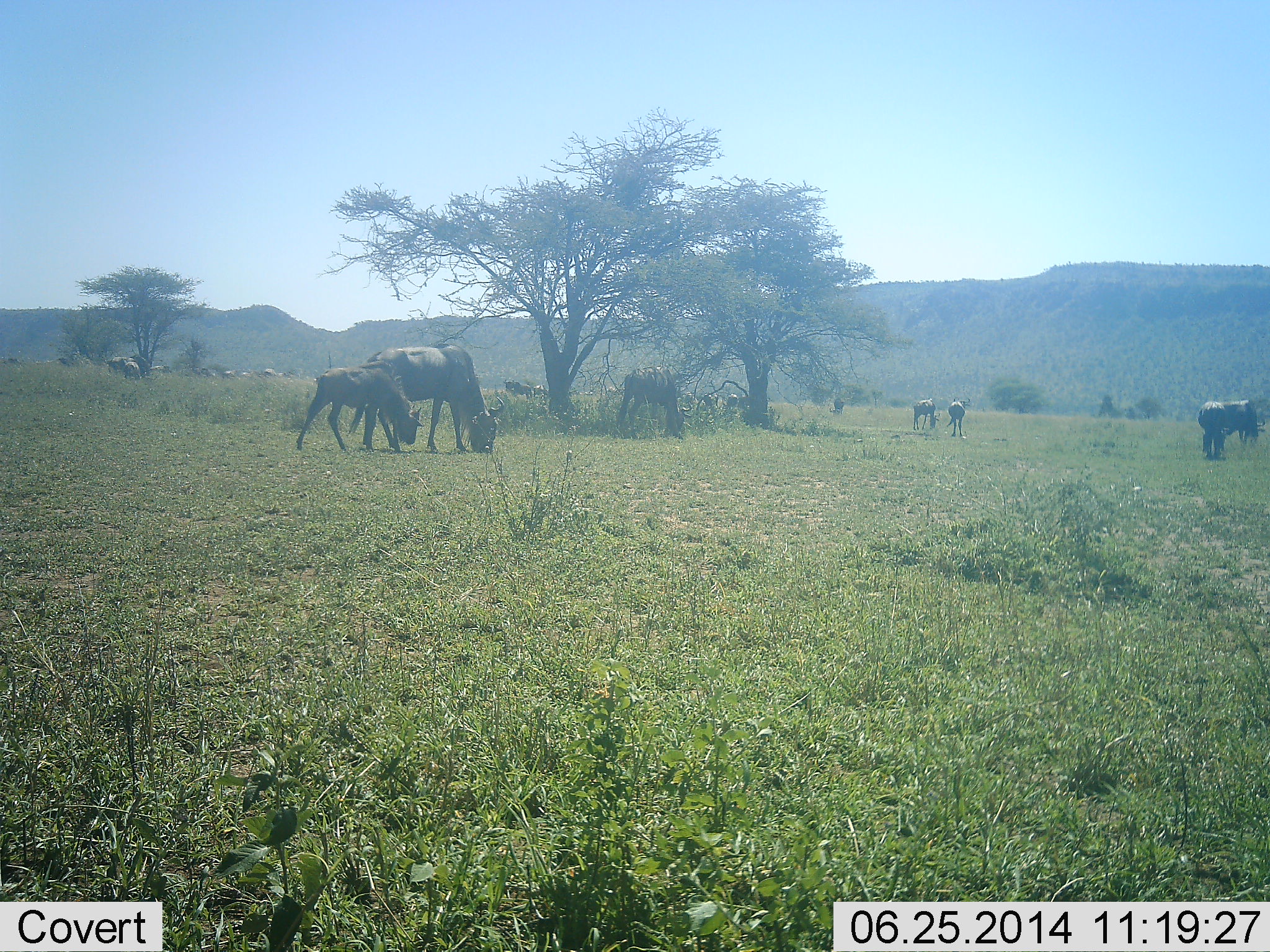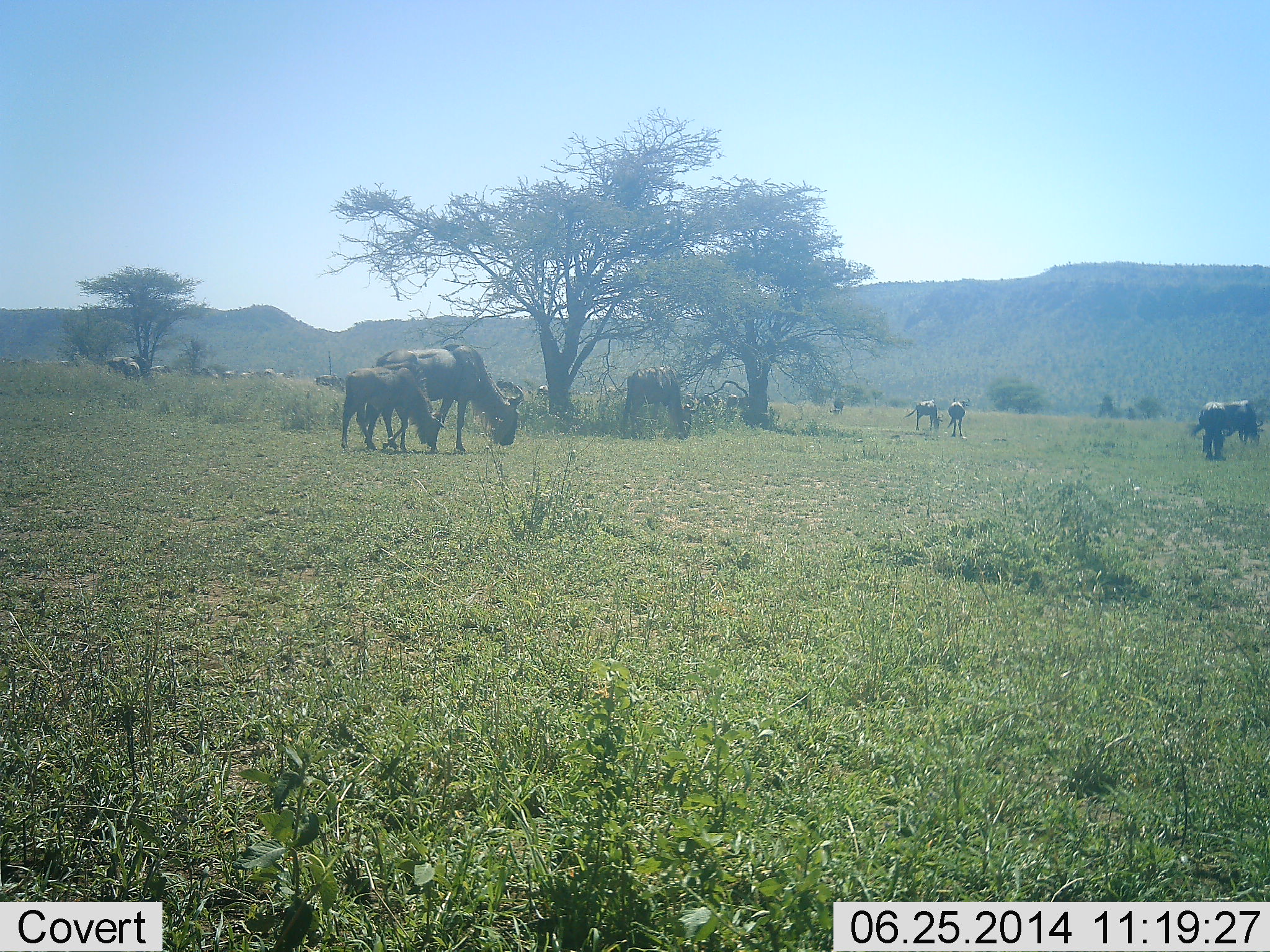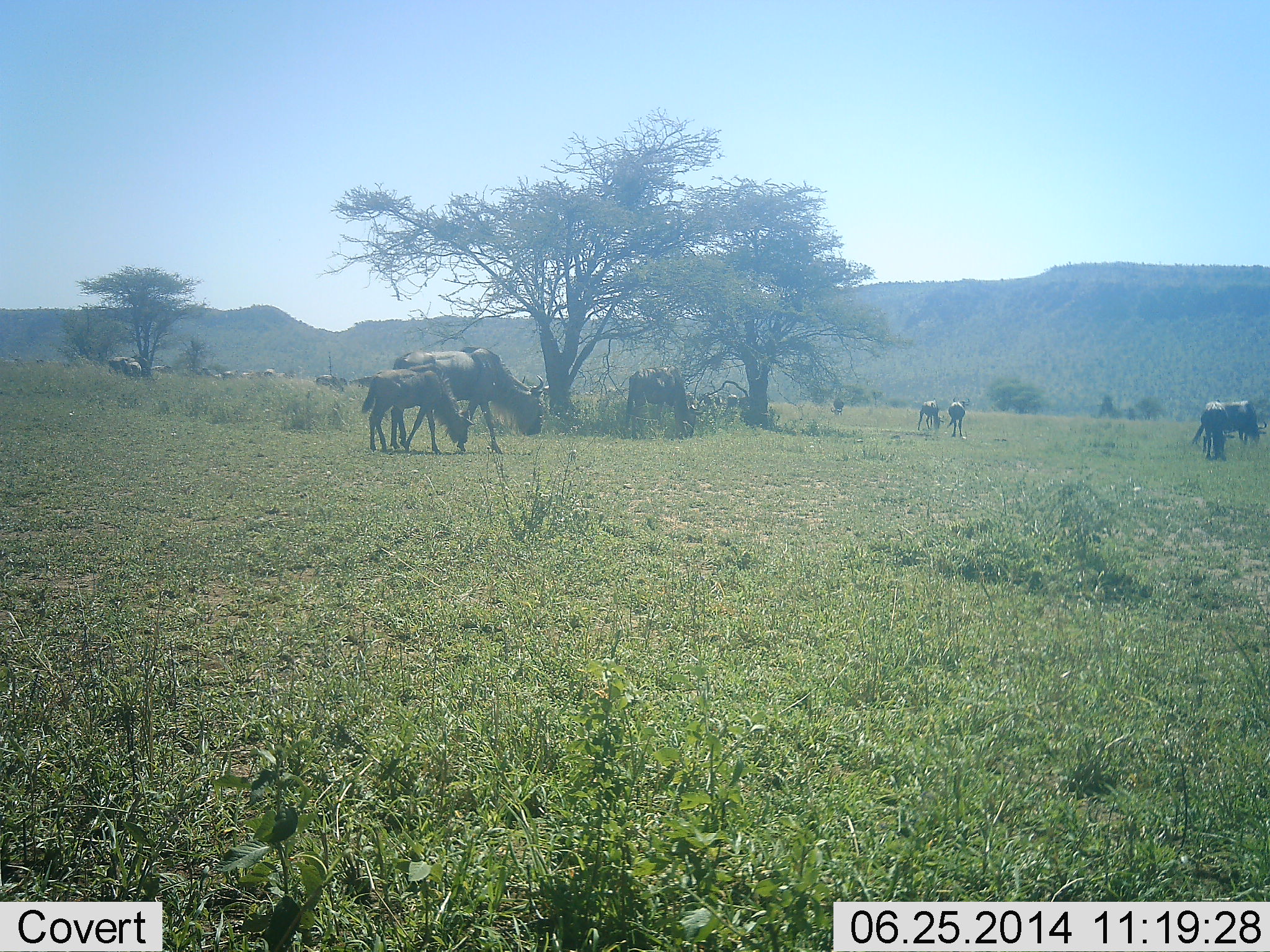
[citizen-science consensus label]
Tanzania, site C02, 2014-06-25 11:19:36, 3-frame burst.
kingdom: Animalia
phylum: Chordata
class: Mammalia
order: Artiodactyla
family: Bovidae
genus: Connochaetes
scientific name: Connochaetes taurinus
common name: blue wildebeest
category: wildebeest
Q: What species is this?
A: Wildebeest (blue wildebeest) (Connochaetes taurinus).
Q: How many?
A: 11-50.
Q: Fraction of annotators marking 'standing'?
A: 50%.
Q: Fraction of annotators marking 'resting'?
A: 10%.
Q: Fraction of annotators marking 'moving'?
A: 20%.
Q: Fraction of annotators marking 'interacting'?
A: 0%.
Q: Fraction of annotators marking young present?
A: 70%.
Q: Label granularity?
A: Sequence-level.